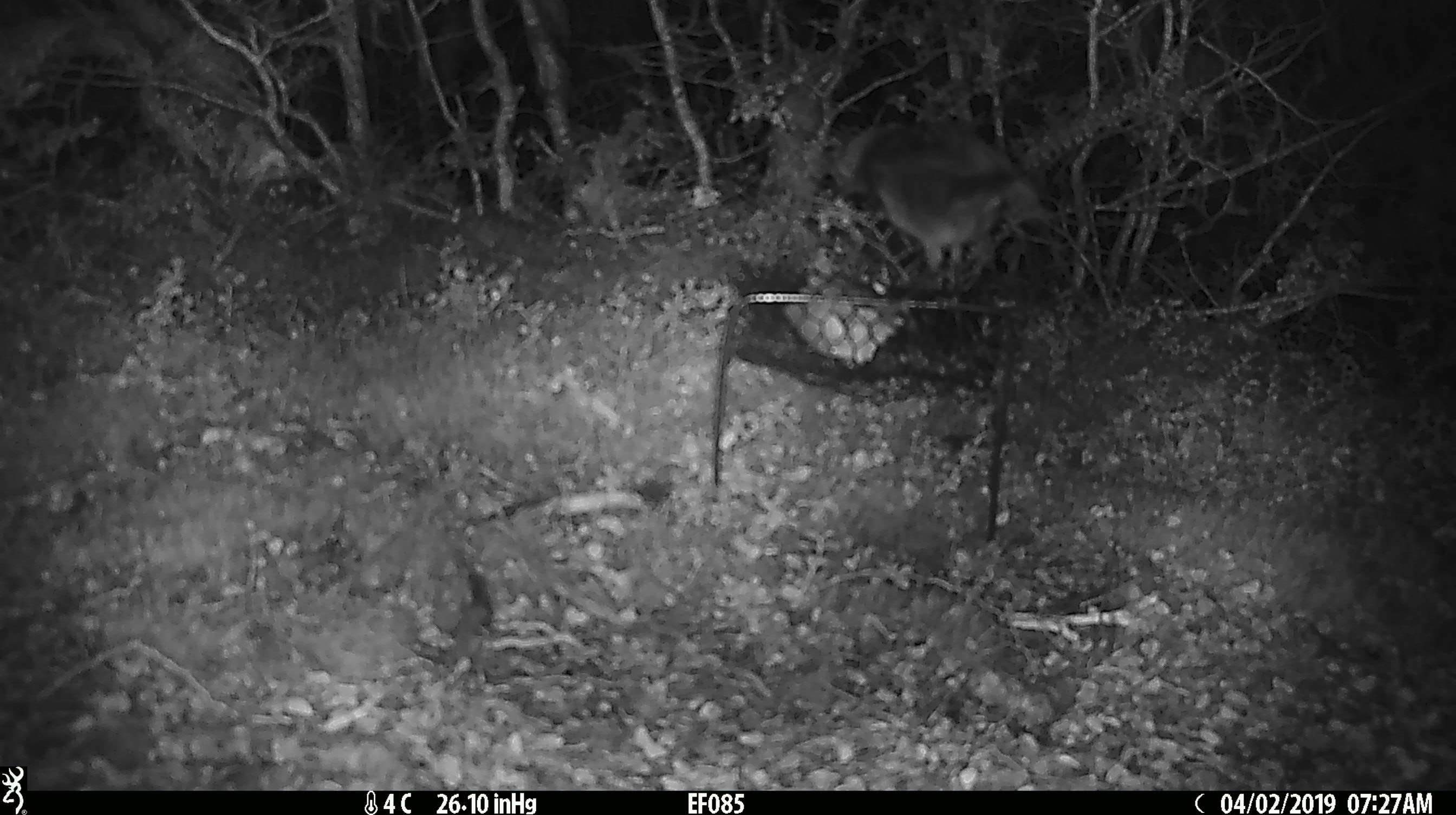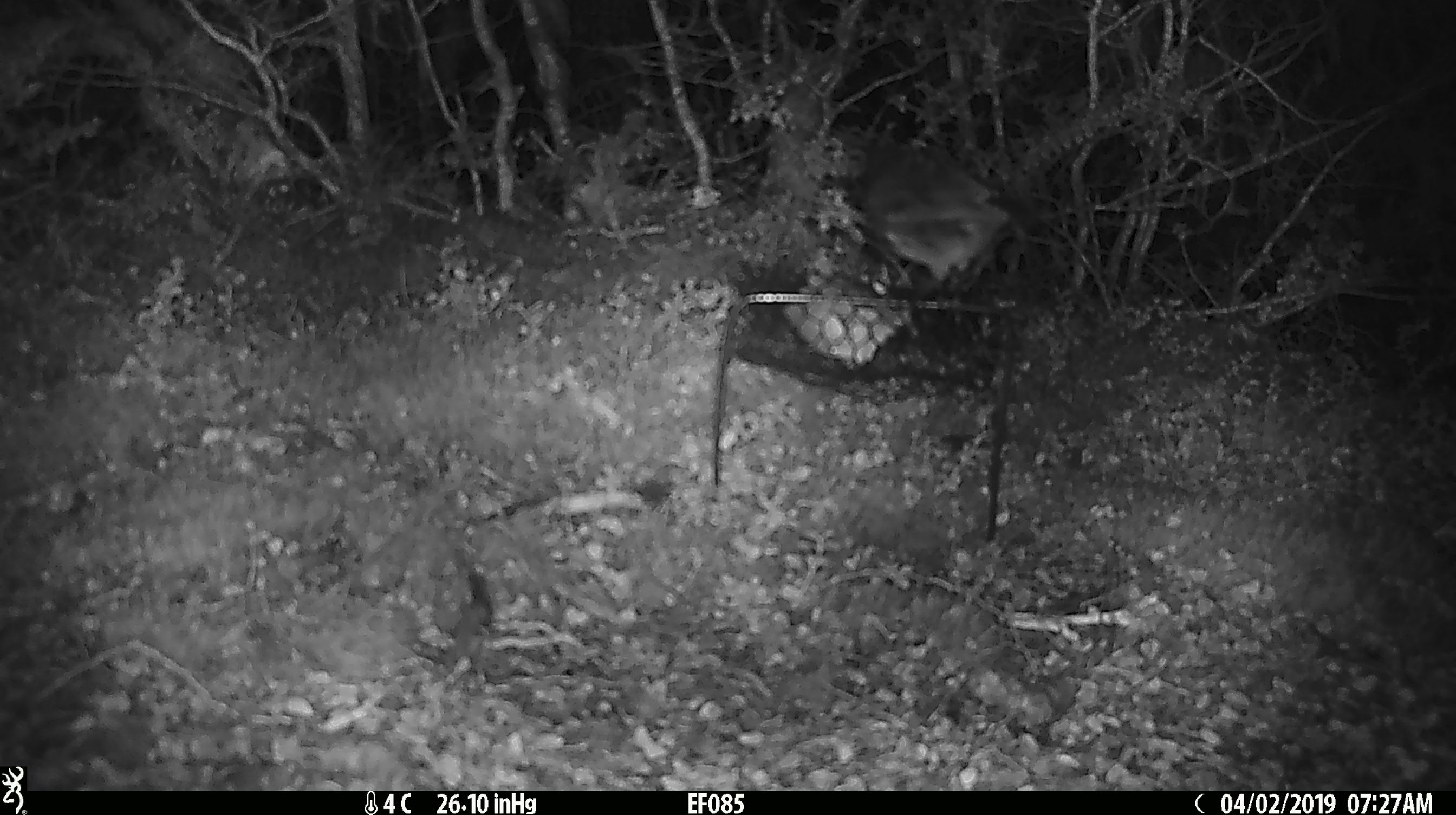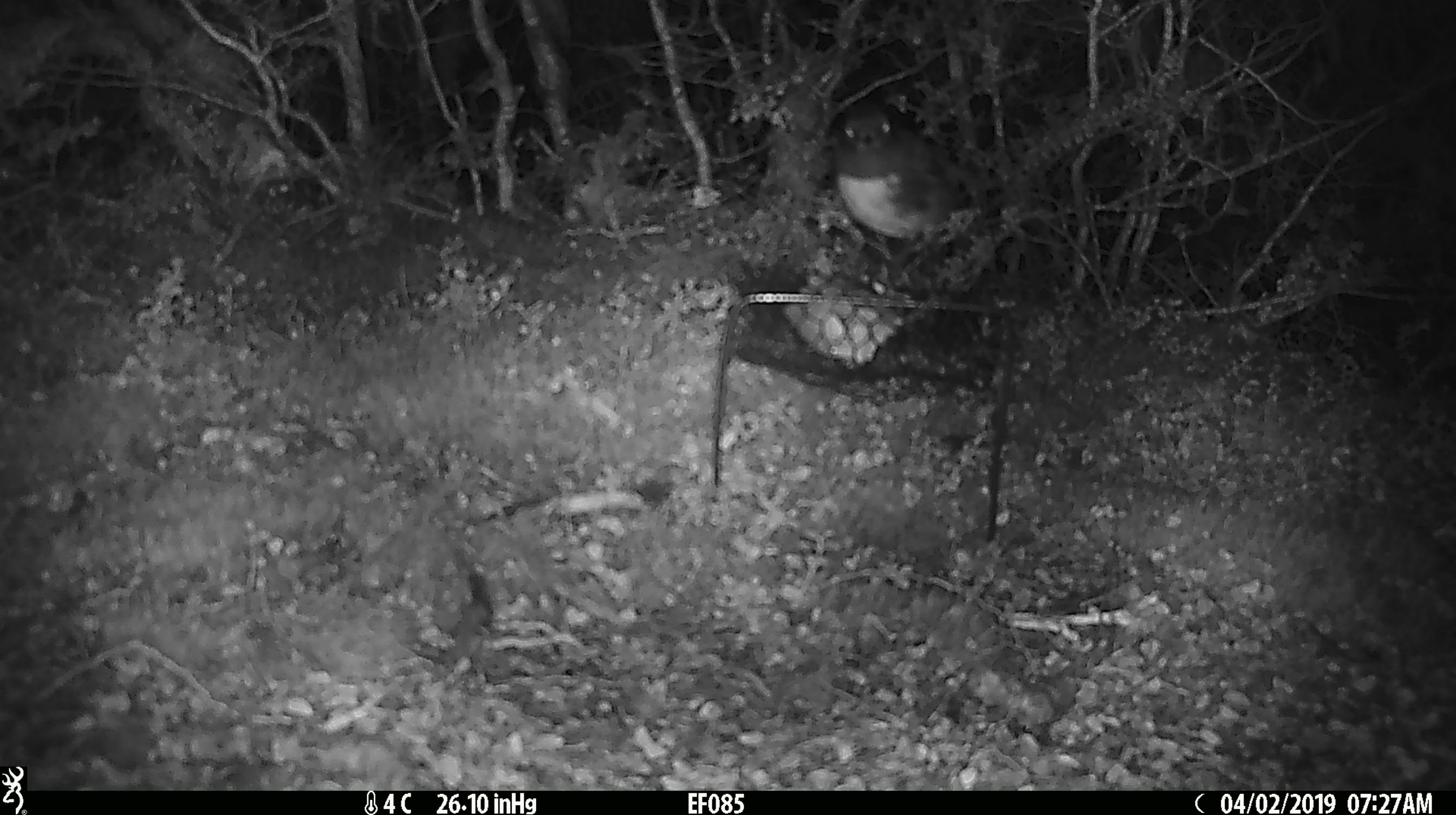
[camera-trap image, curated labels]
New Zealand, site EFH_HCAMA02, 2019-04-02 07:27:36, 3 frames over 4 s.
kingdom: Animalia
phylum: Chordata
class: Aves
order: Passeriformes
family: Petroicidae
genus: Petroica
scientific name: Petroica australis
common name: new zealand robin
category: robin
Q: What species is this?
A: Robin (new zealand robin) (Petroica australis).